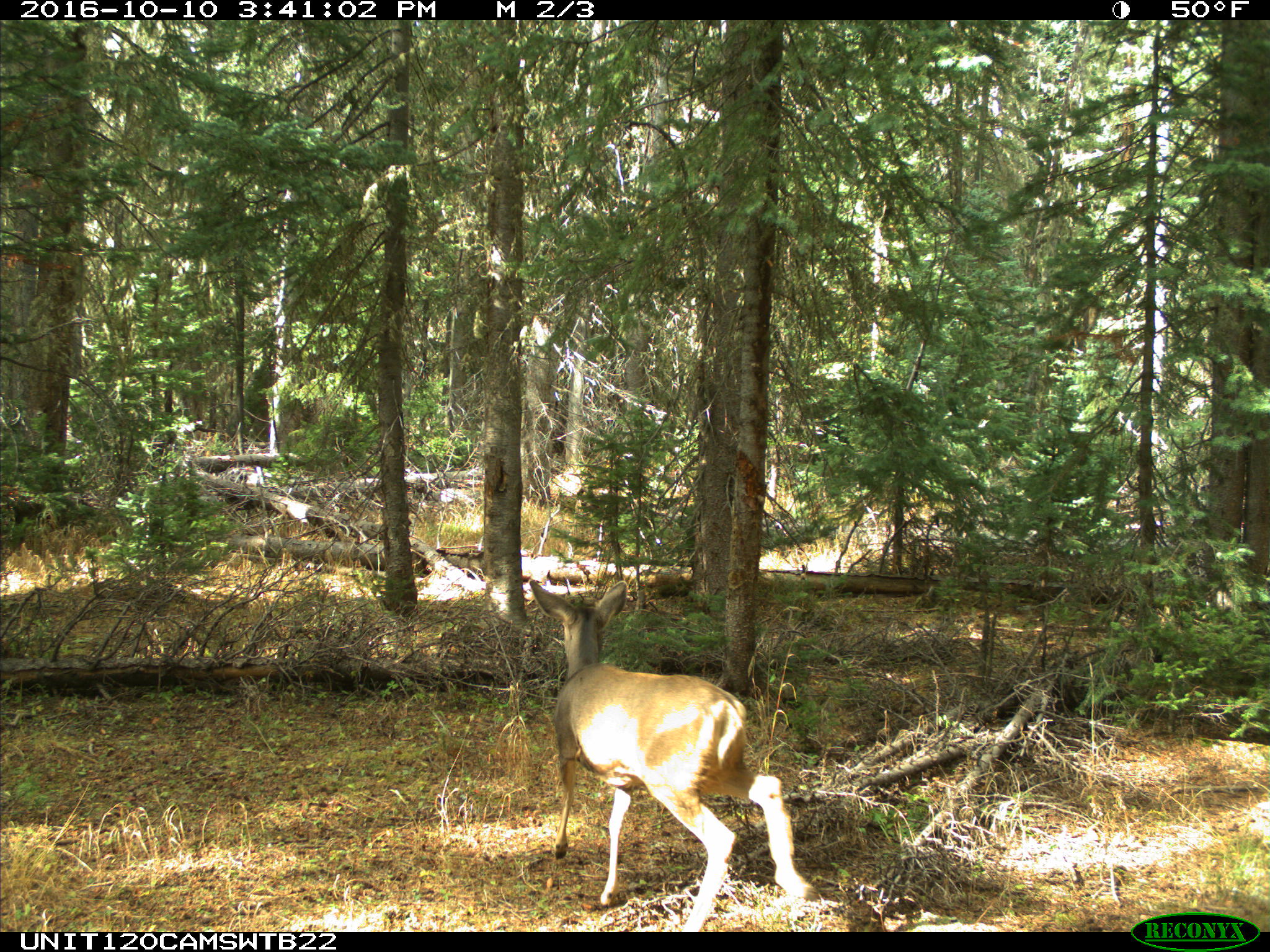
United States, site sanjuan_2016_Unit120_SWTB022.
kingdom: Animalia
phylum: Chordata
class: Mammalia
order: Artiodactyla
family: Cervidae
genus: Odocoileus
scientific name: Odocoileus hemionus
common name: mule deer